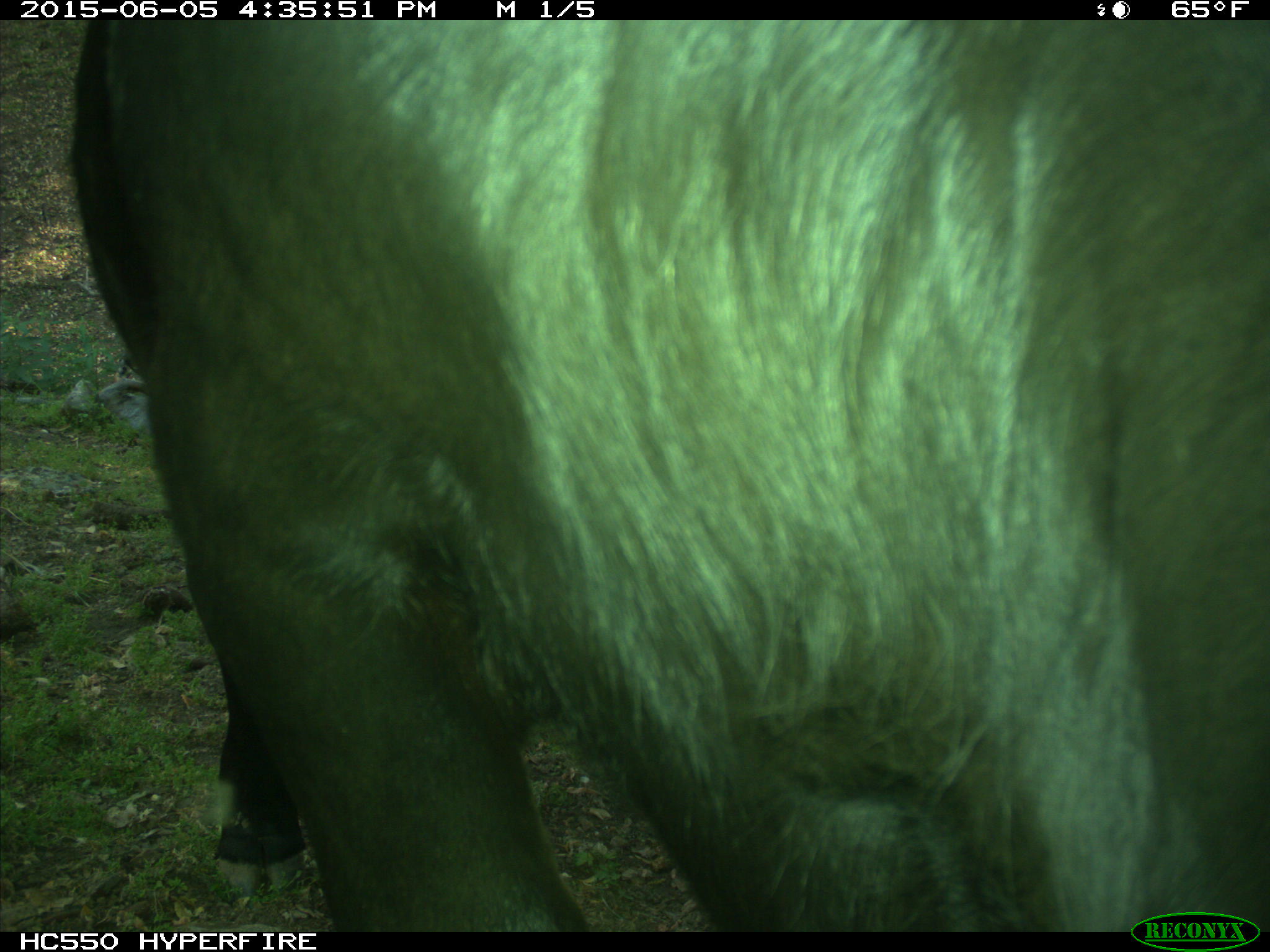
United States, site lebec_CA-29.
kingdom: Animalia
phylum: Chordata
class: Mammalia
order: Artiodactyla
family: Bovidae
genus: Bos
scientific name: Bos taurus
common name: domestic cow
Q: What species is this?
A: Bos taurus (domestic cow).